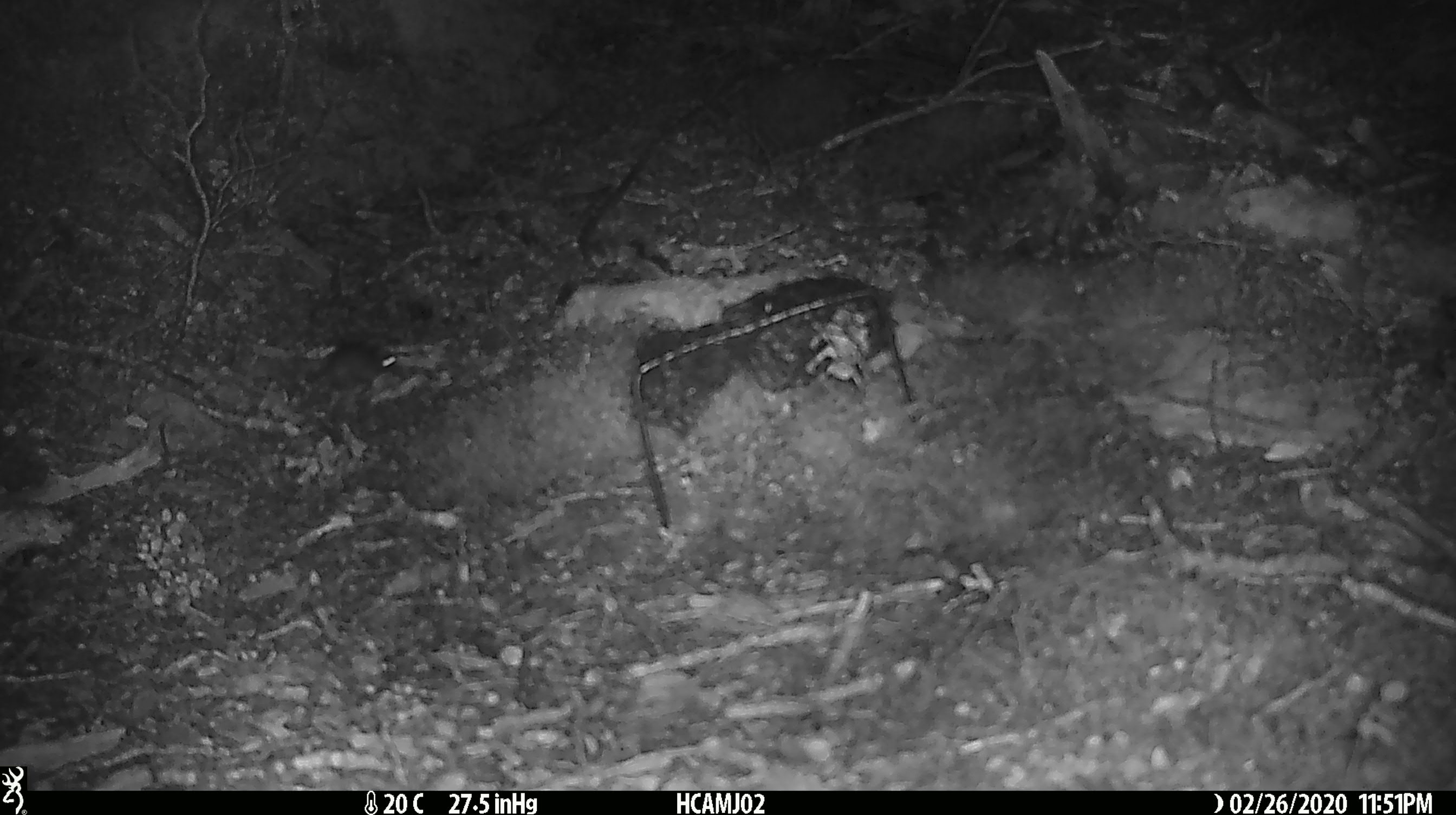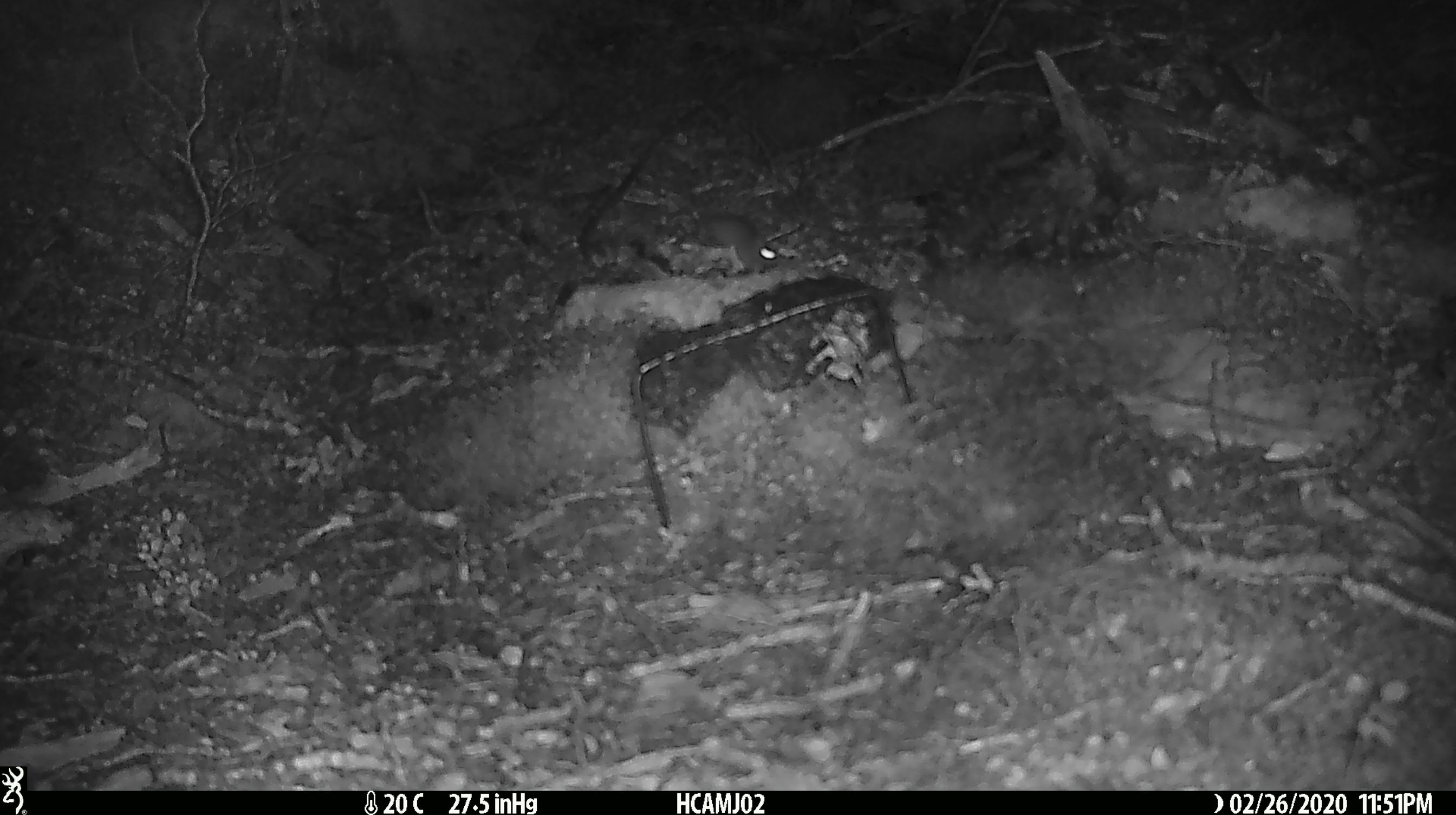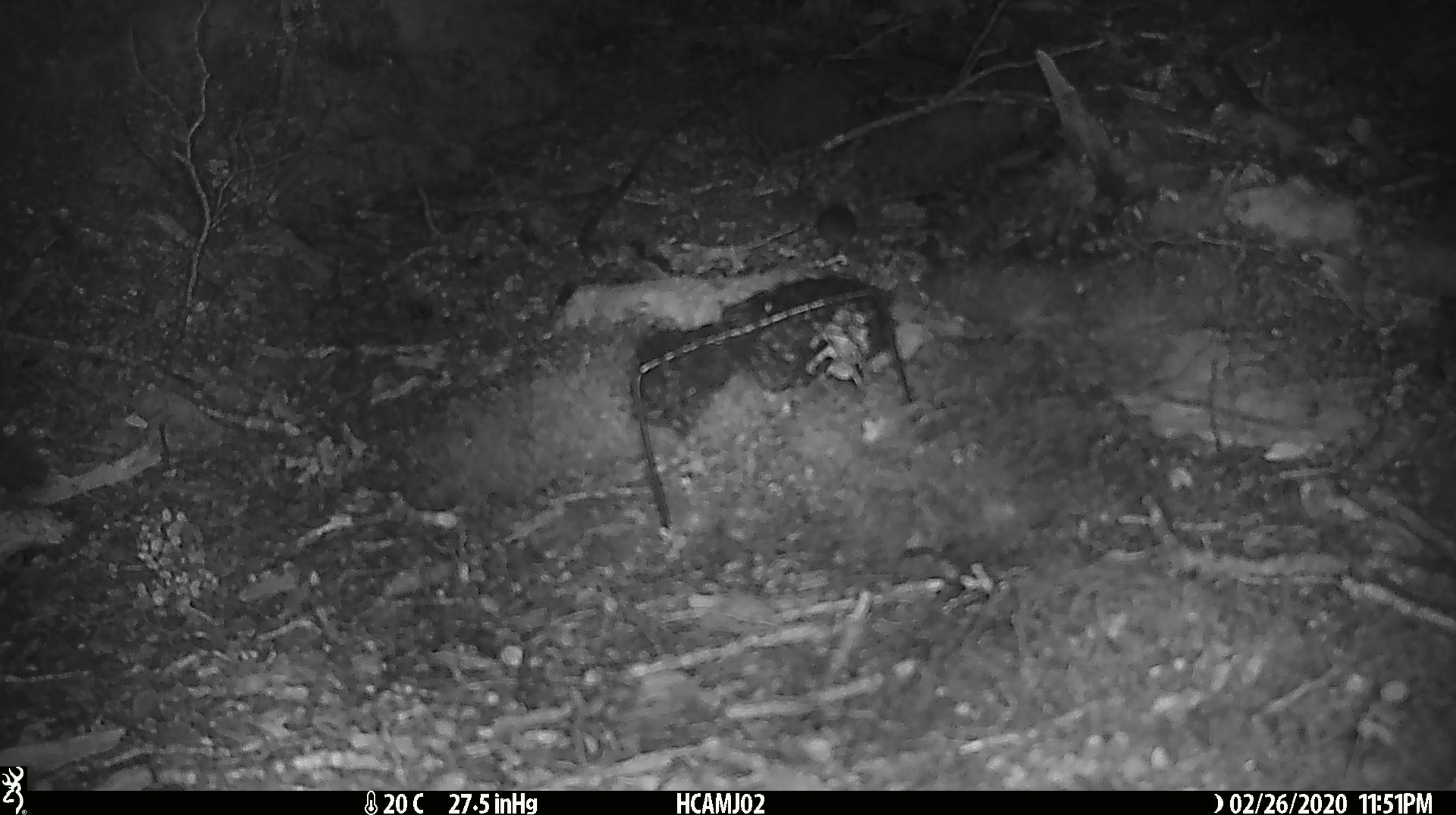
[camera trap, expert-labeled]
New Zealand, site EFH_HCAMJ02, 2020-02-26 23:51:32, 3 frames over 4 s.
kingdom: Animalia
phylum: Chordata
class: Mammalia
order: Rodentia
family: Muridae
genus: Mus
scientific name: Mus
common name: mouse